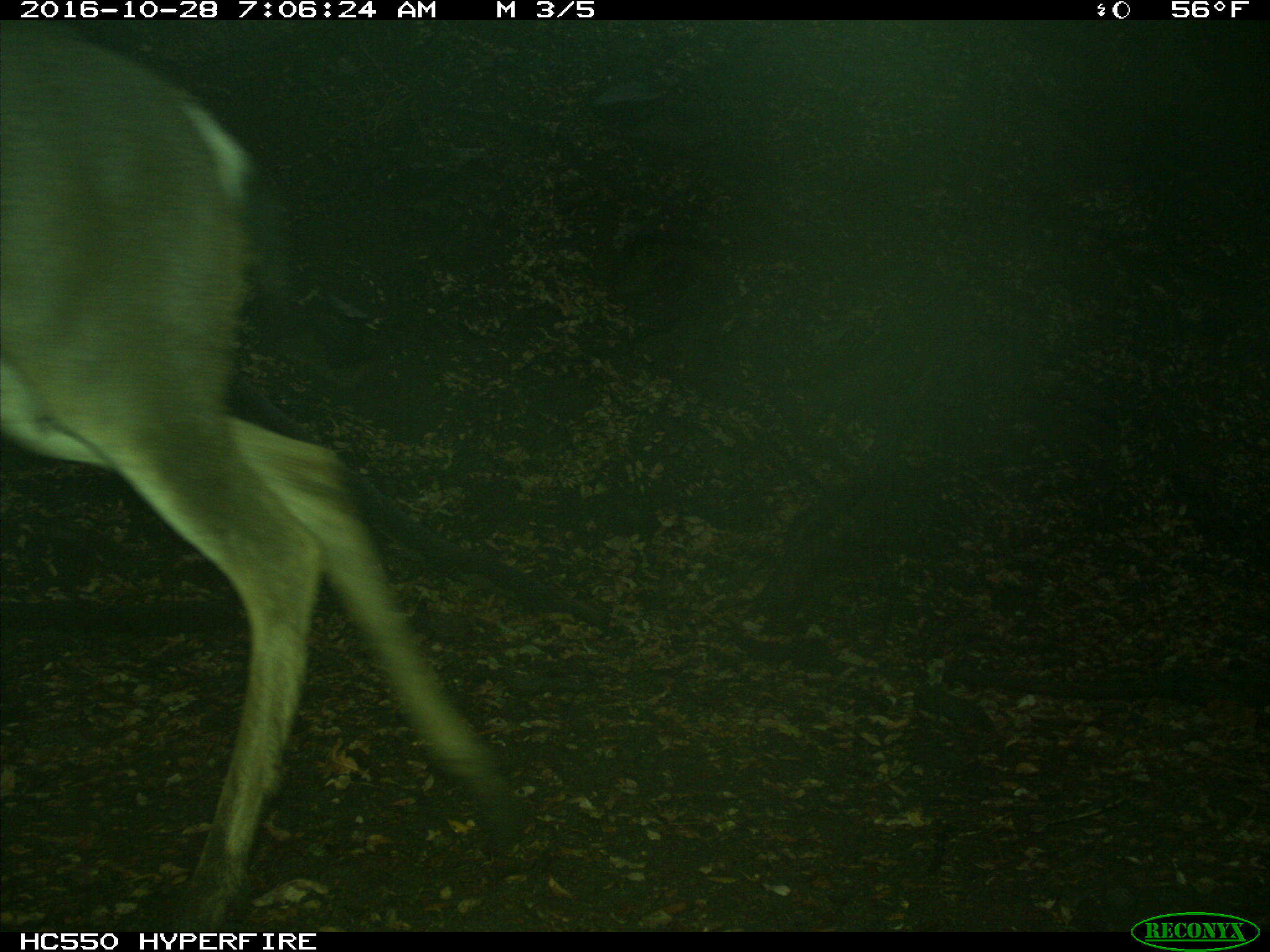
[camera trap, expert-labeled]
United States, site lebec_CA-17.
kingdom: Animalia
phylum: Chordata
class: Mammalia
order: Artiodactyla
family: Cervidae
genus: Odocoileus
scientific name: Odocoileus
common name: deer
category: unidentified deer